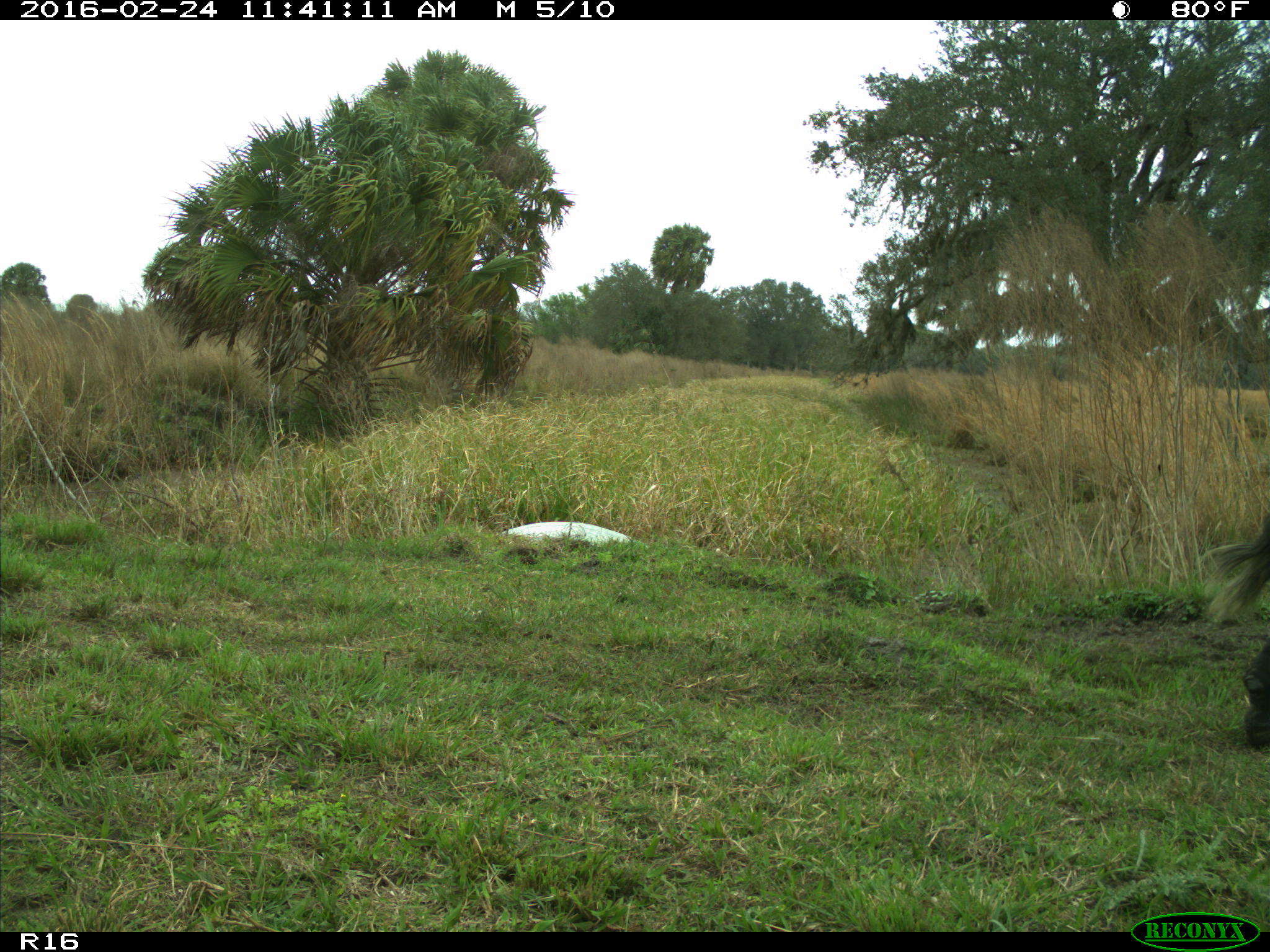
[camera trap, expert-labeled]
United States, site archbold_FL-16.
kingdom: Animalia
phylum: Chordata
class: Mammalia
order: Artiodactyla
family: Bovidae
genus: Bos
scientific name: Bos taurus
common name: domestic cow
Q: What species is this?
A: Bos taurus (domestic cow).